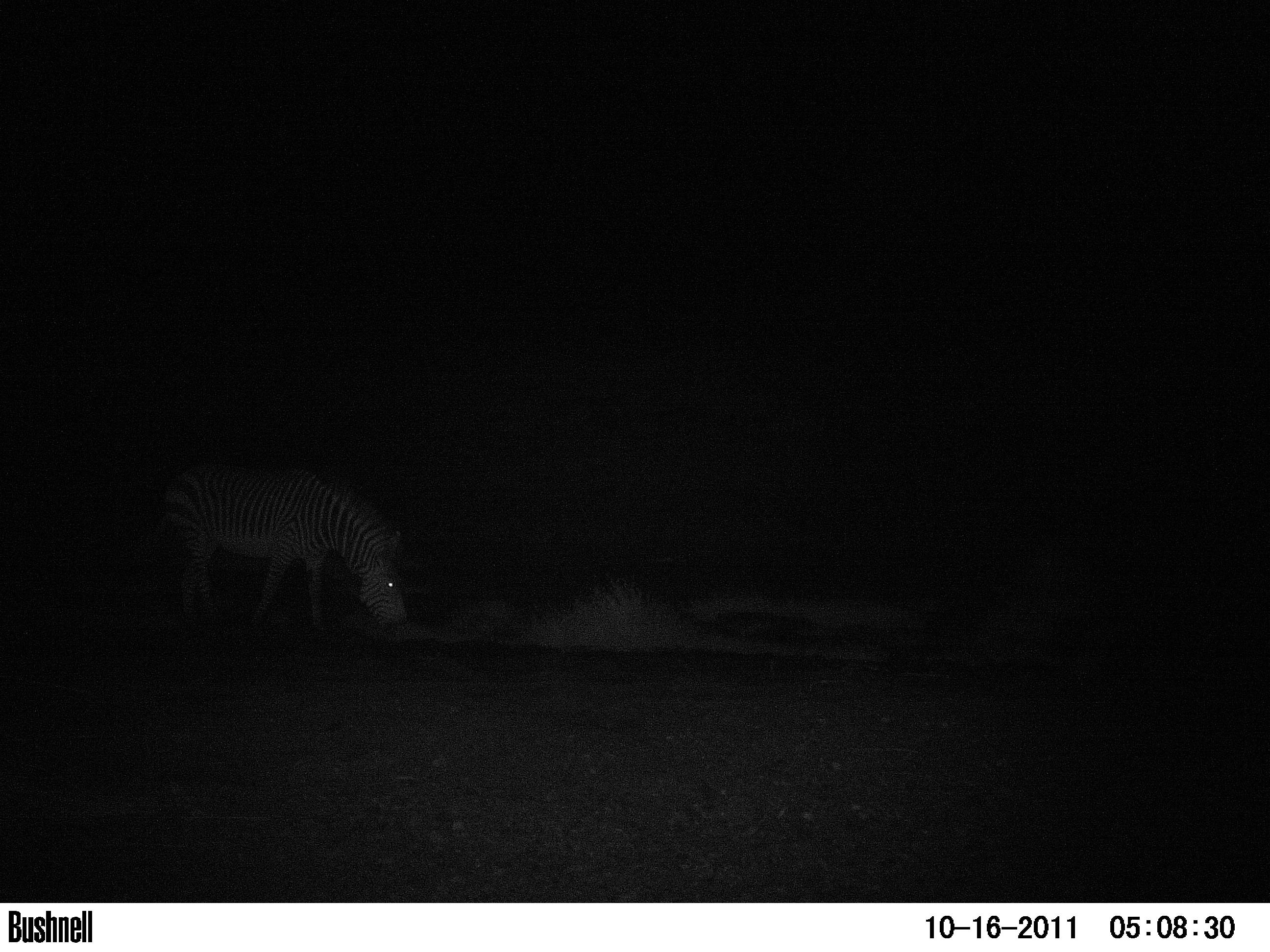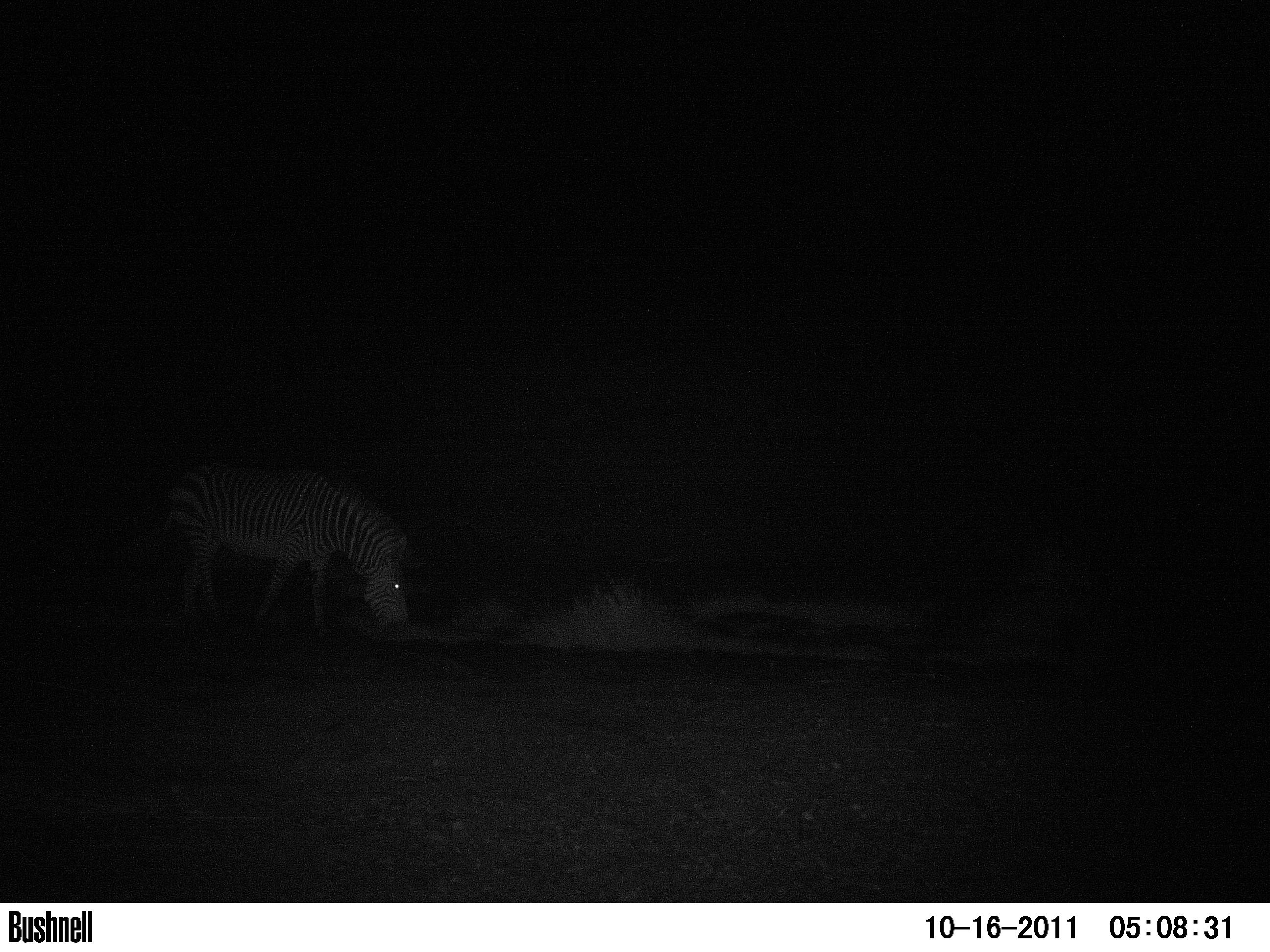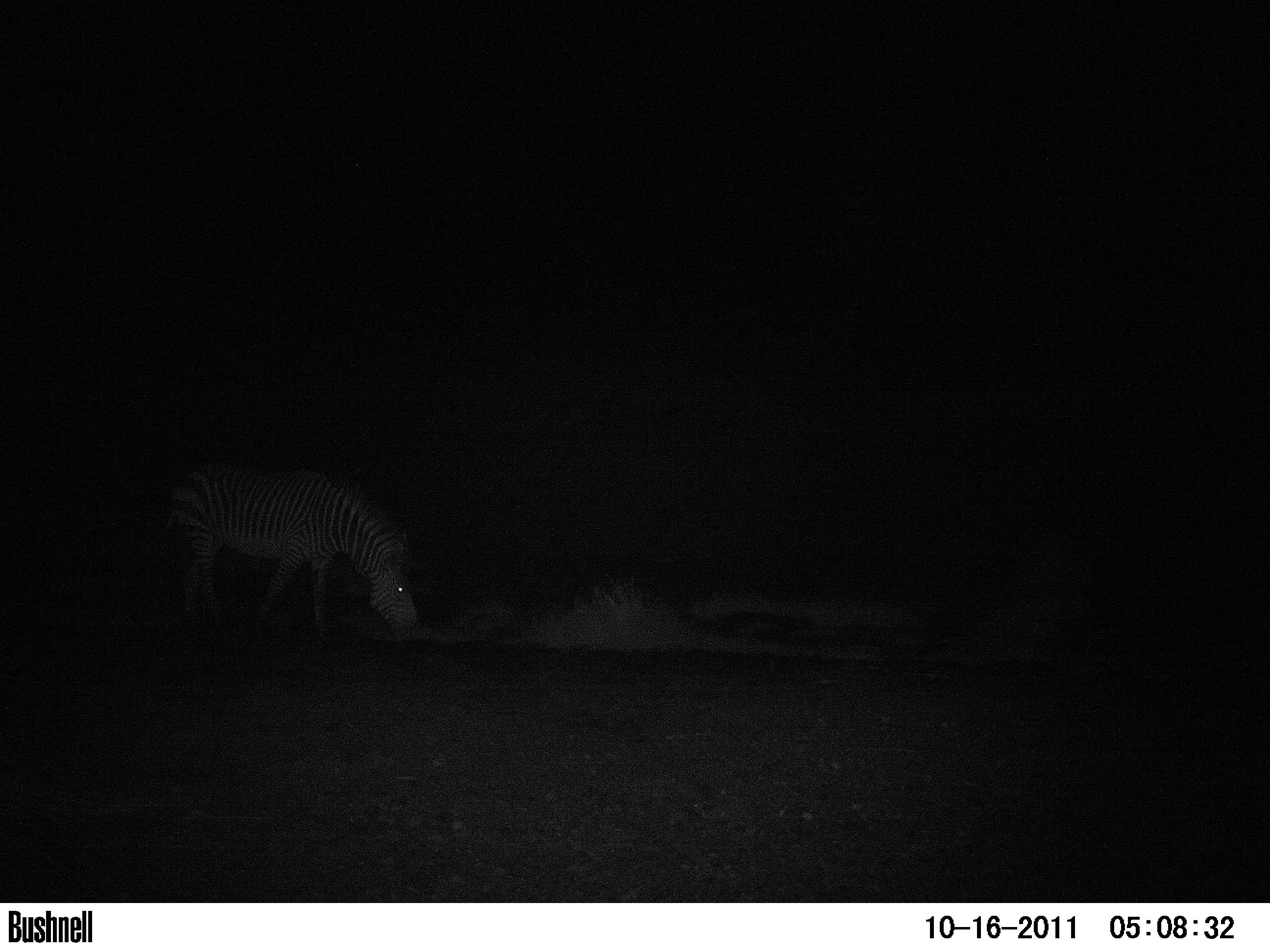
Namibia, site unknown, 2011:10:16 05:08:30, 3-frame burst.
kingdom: Animalia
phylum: Chordata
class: Mammalia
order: Perissodactyla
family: Equidae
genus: Equus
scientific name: Equus zebra hartmannae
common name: hartmann's mountain zebra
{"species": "Equus zebra hartmannae (hartmann's mountain zebra)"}